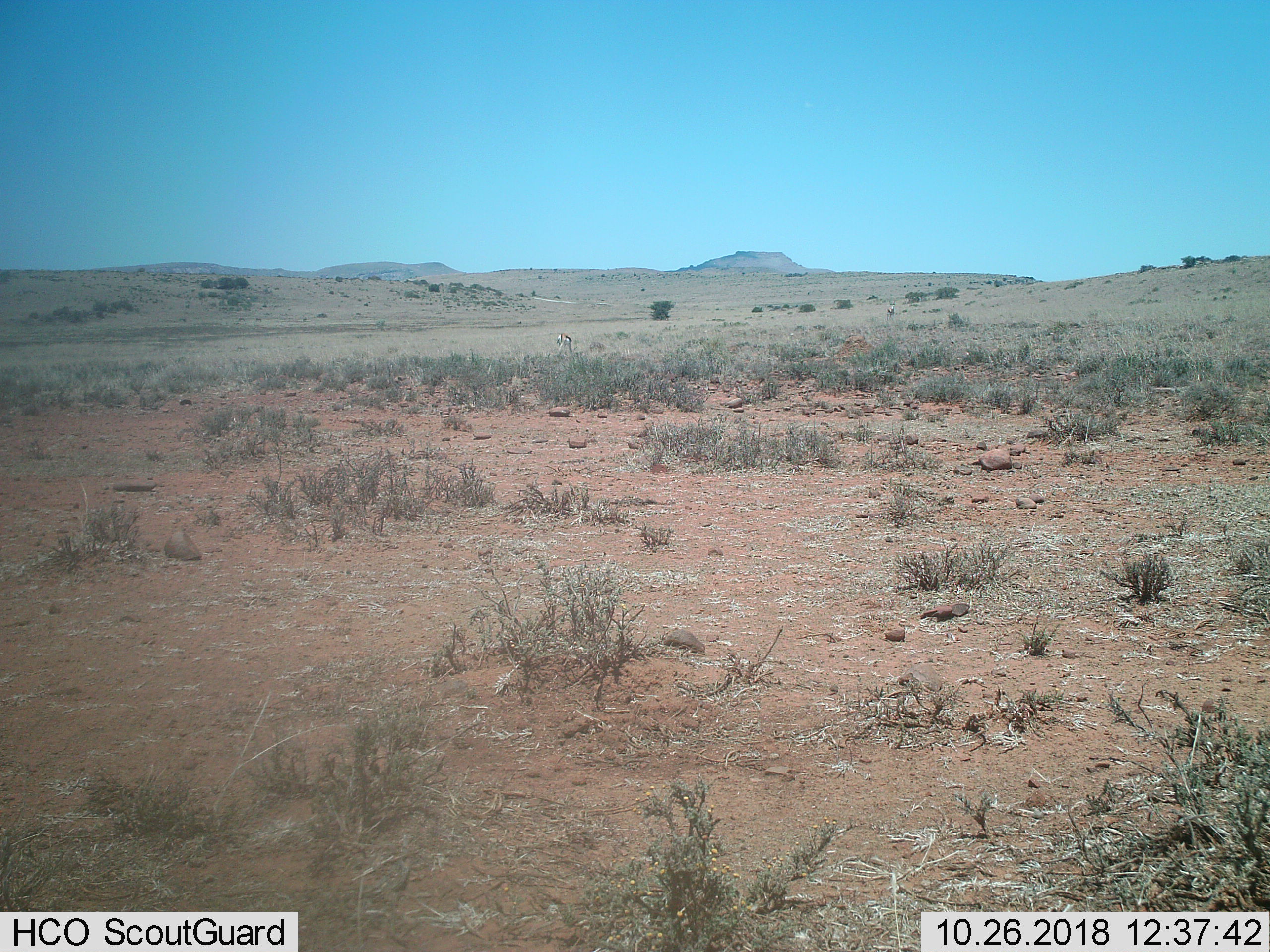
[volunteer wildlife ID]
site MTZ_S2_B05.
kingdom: Animalia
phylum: Chordata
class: Mammalia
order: Artiodactyla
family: Bovidae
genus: Antidorcas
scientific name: Antidorcas marsupialis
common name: springbok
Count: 2.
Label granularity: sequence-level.